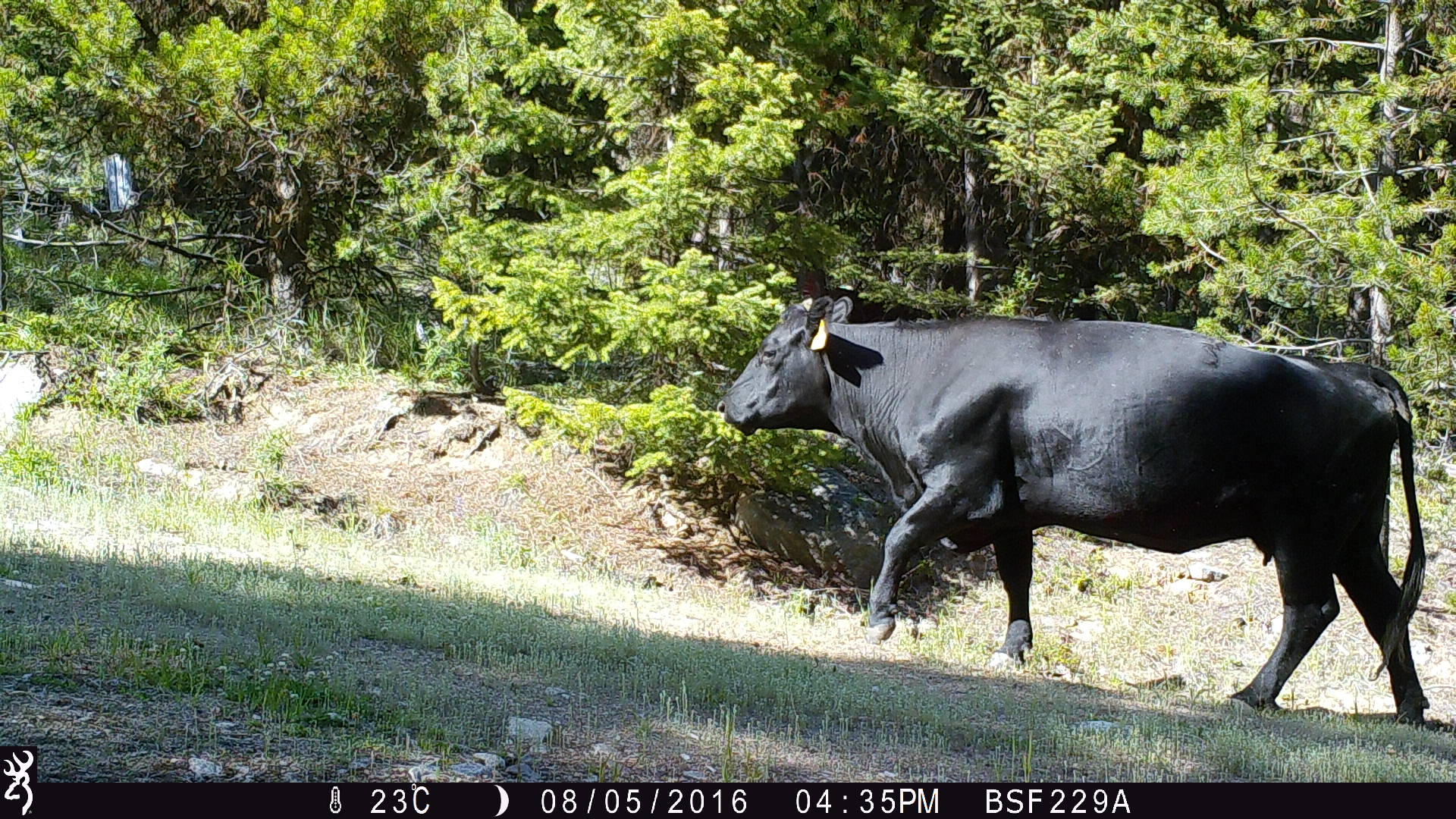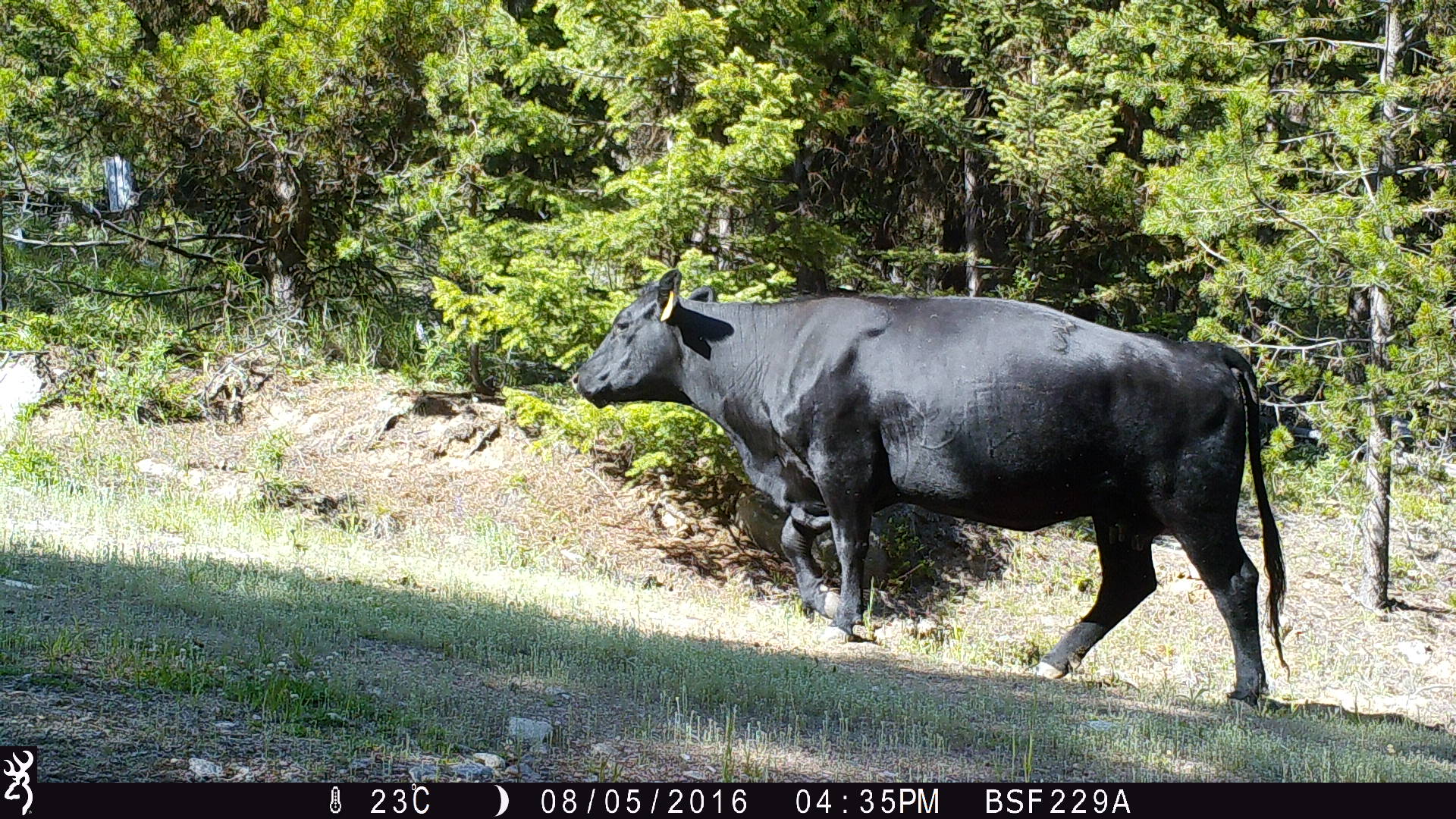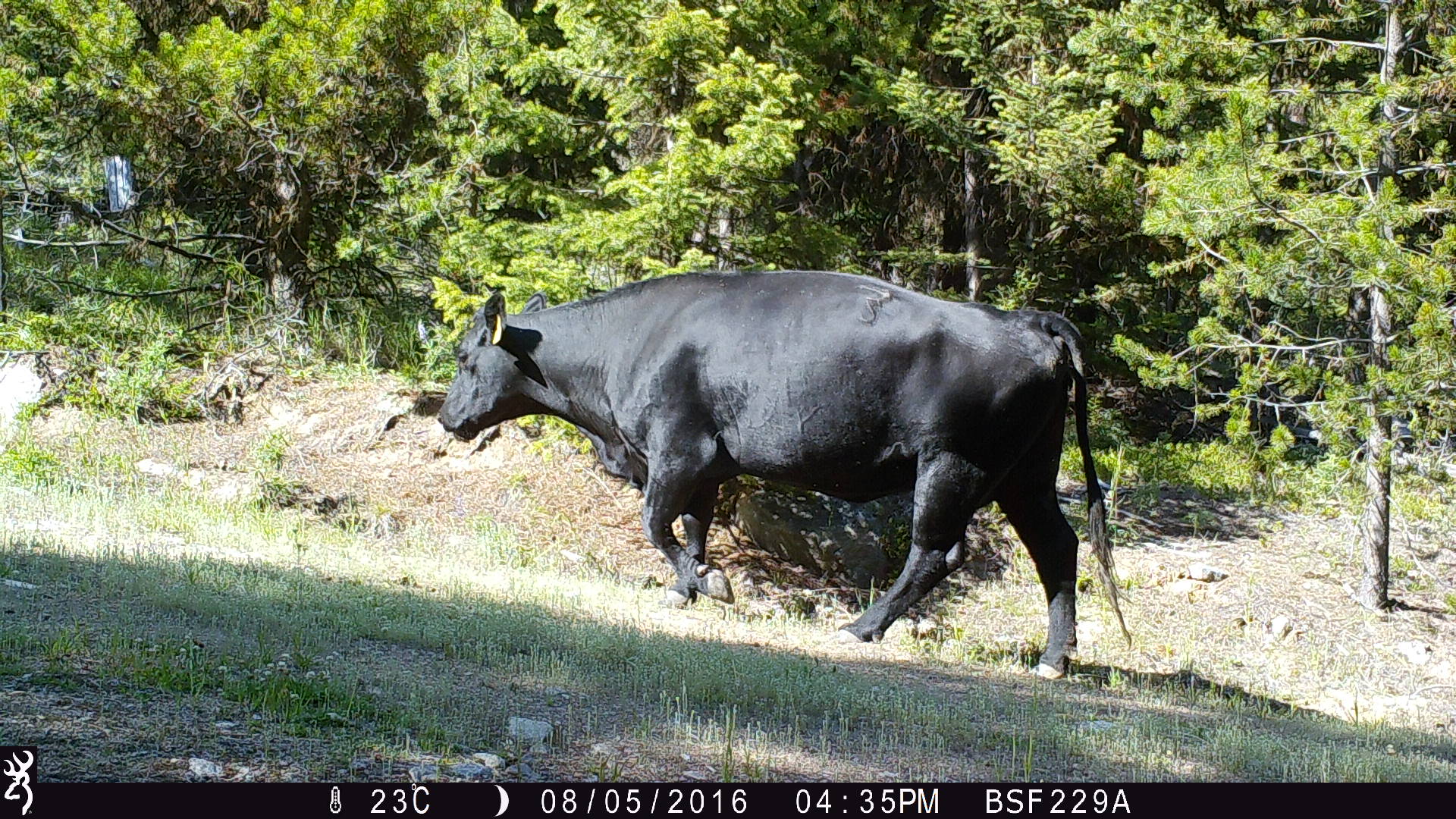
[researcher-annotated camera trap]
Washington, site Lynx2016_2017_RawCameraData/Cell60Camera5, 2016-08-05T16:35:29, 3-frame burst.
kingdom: Animalia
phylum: Chordata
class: Mammalia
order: Artiodactyla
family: Bovidae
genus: Bos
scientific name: Bos taurus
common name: domestic cattle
Domestic cattle (Bos taurus). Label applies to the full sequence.